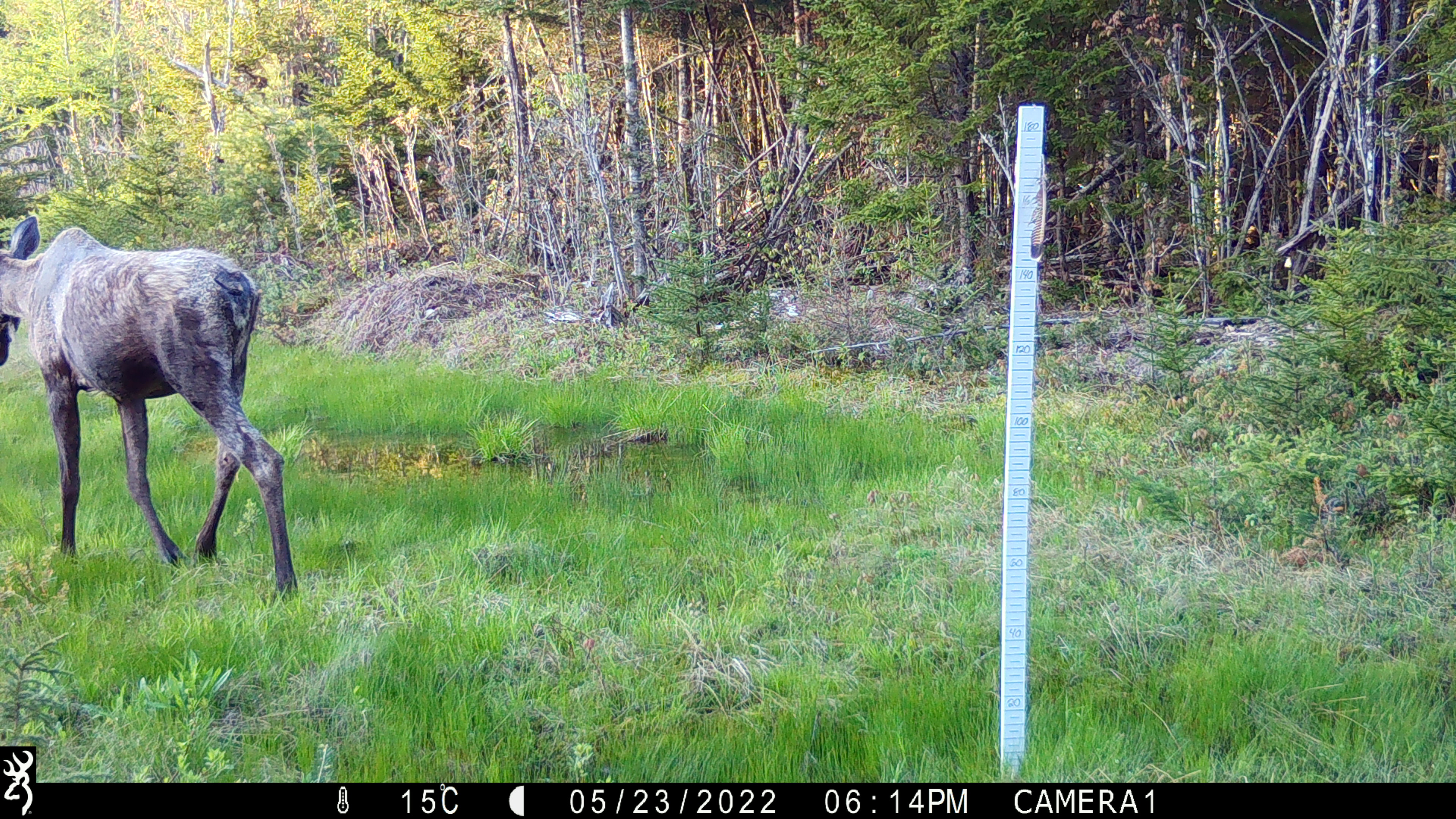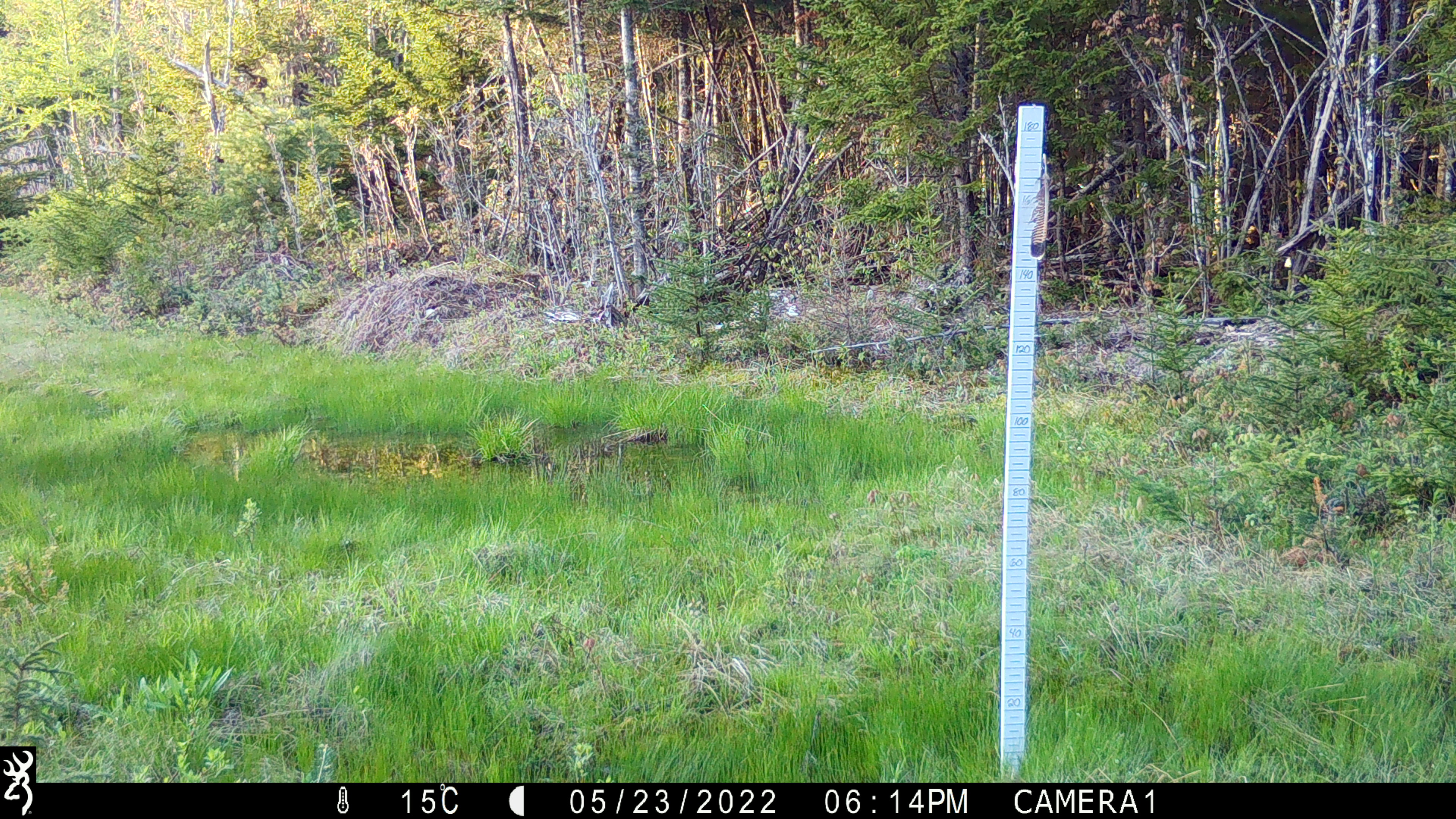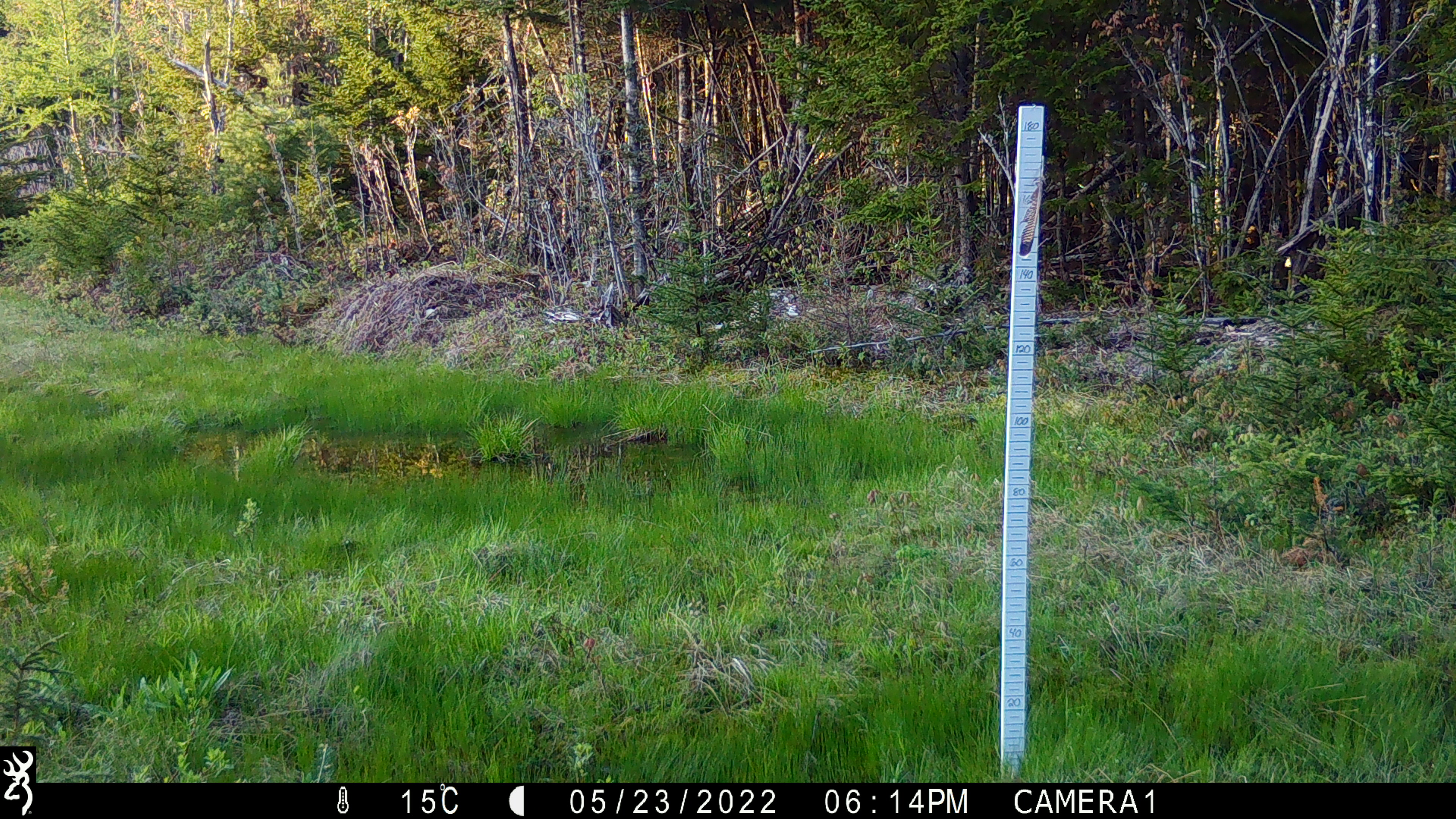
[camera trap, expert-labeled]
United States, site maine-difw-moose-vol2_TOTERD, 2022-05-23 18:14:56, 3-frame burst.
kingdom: Animalia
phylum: Chordata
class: Mammalia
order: Artiodactyla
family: Cervidae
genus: Alces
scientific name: Alces alces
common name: moose